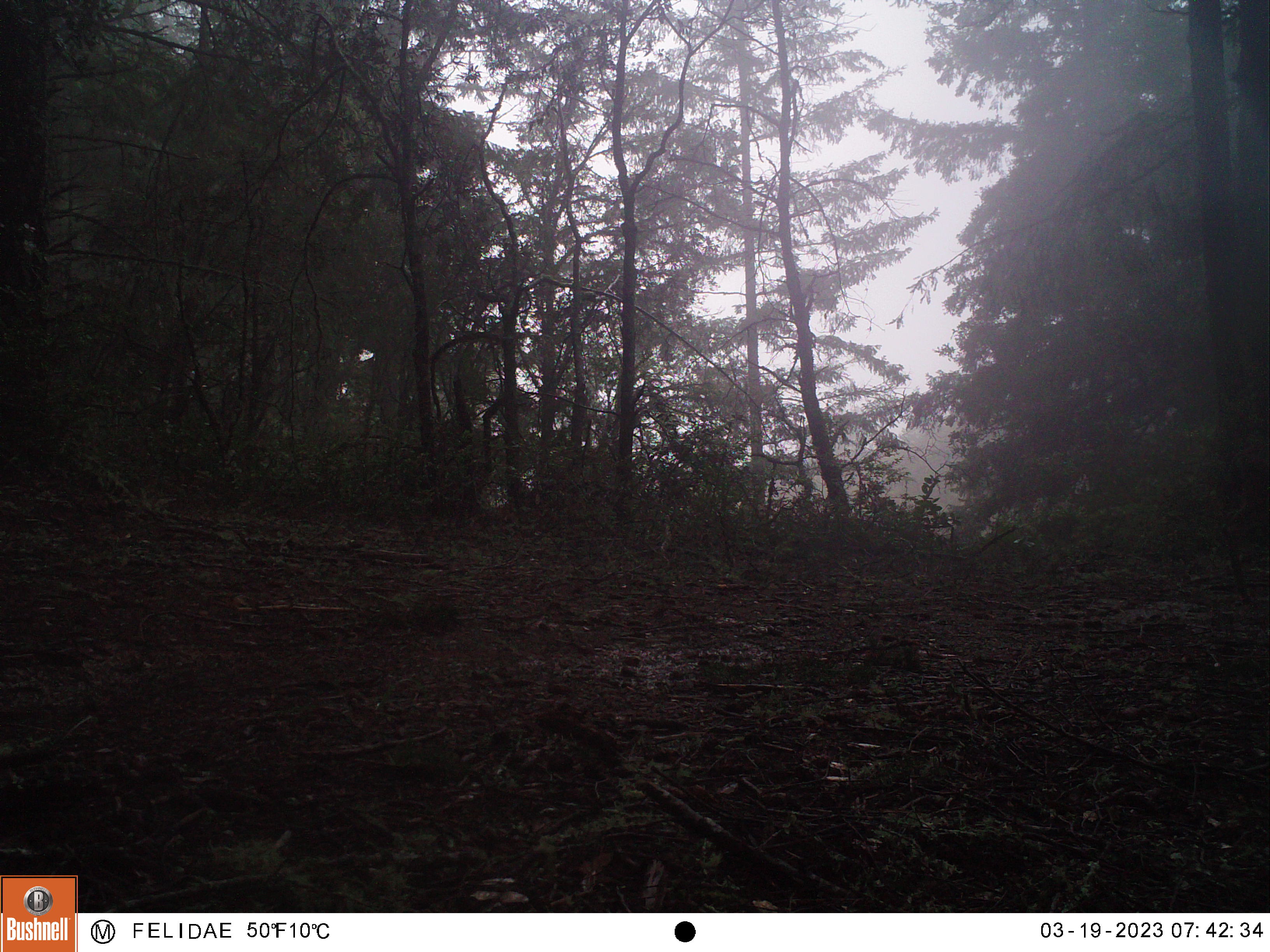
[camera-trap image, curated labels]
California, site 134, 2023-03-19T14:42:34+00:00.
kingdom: Animalia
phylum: Chordata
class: Mammalia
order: Artiodactyla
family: Cervidae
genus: Odocoileus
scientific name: Odocoileus hemionus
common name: mule deer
Mule deer (Odocoileus hemionus).